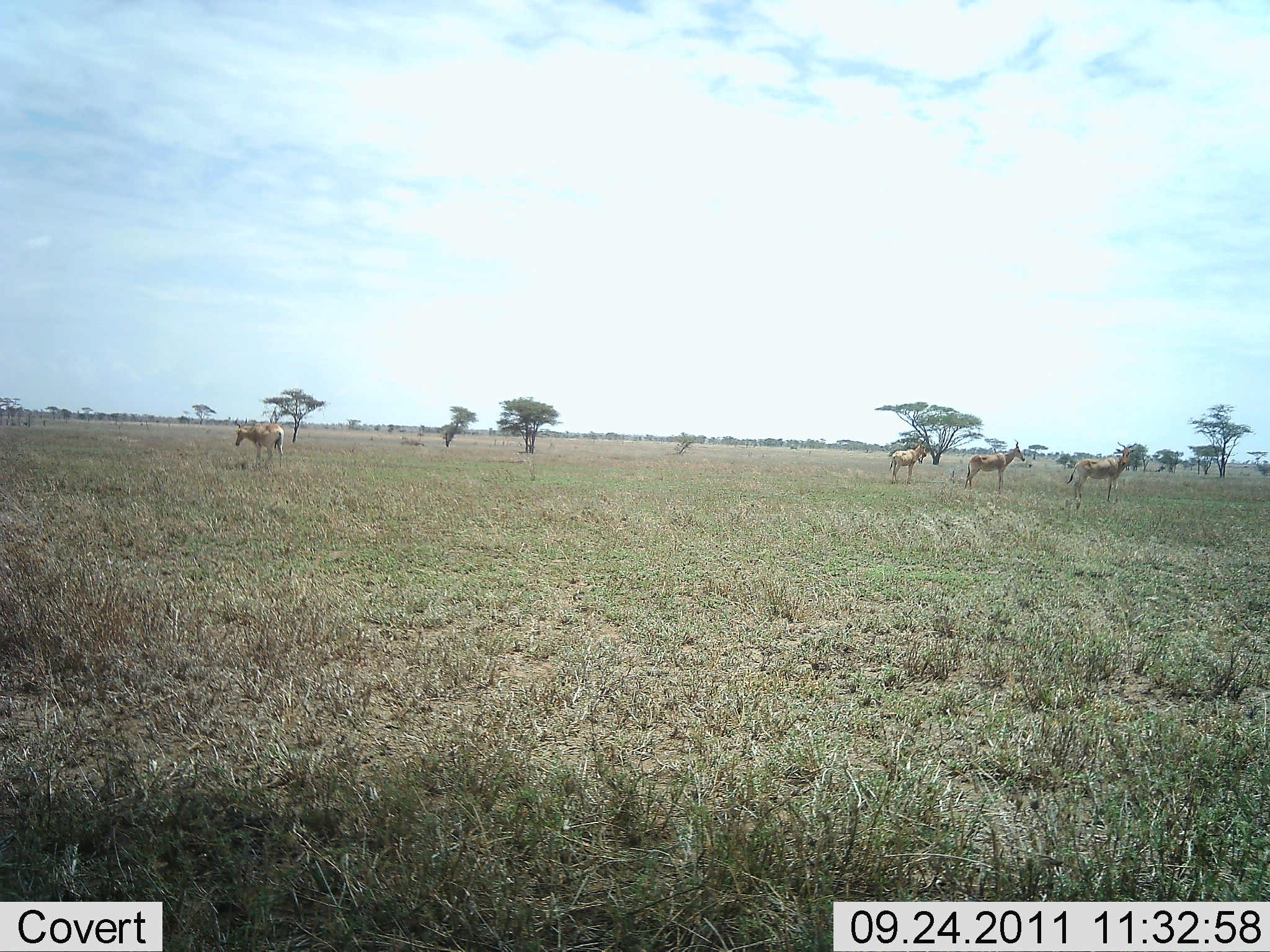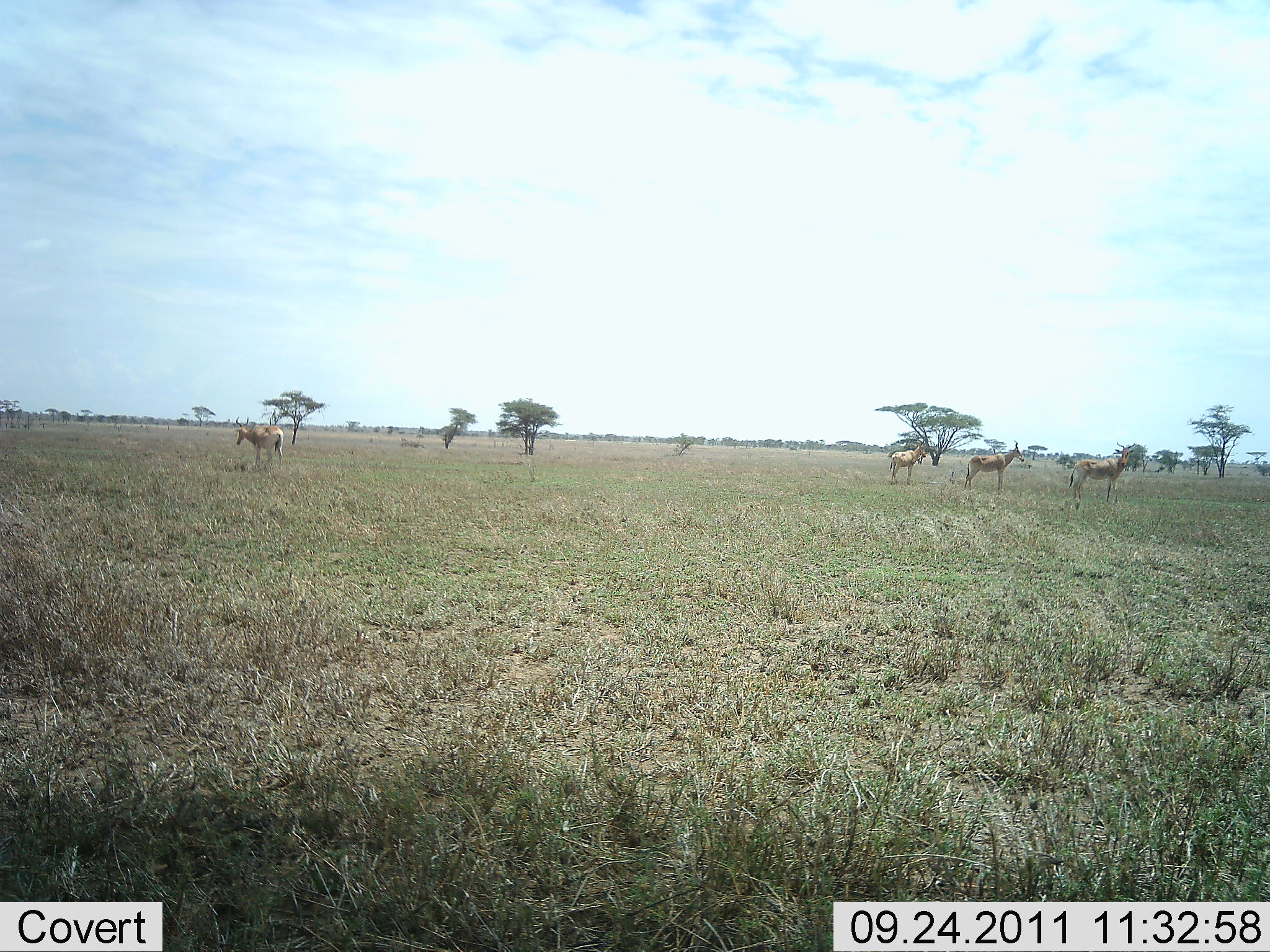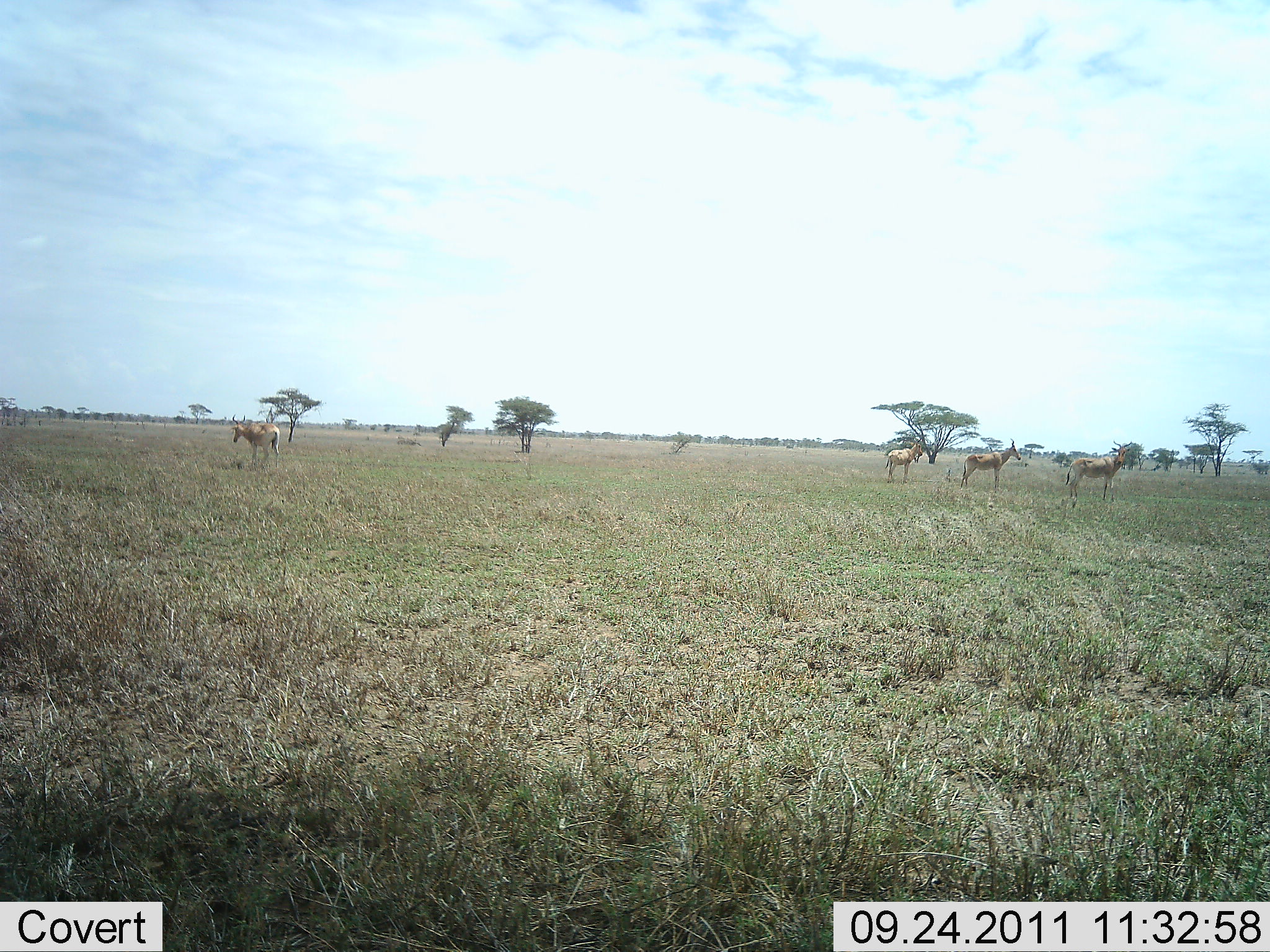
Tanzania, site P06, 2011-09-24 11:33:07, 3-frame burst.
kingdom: Animalia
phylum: Chordata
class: Mammalia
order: Artiodactyla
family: Bovidae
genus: Alcelaphus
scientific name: Alcelaphus buselaphus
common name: hartebeest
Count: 4.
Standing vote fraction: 100%.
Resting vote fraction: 0%.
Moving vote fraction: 9%.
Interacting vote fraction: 0%.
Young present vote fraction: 0%.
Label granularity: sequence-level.